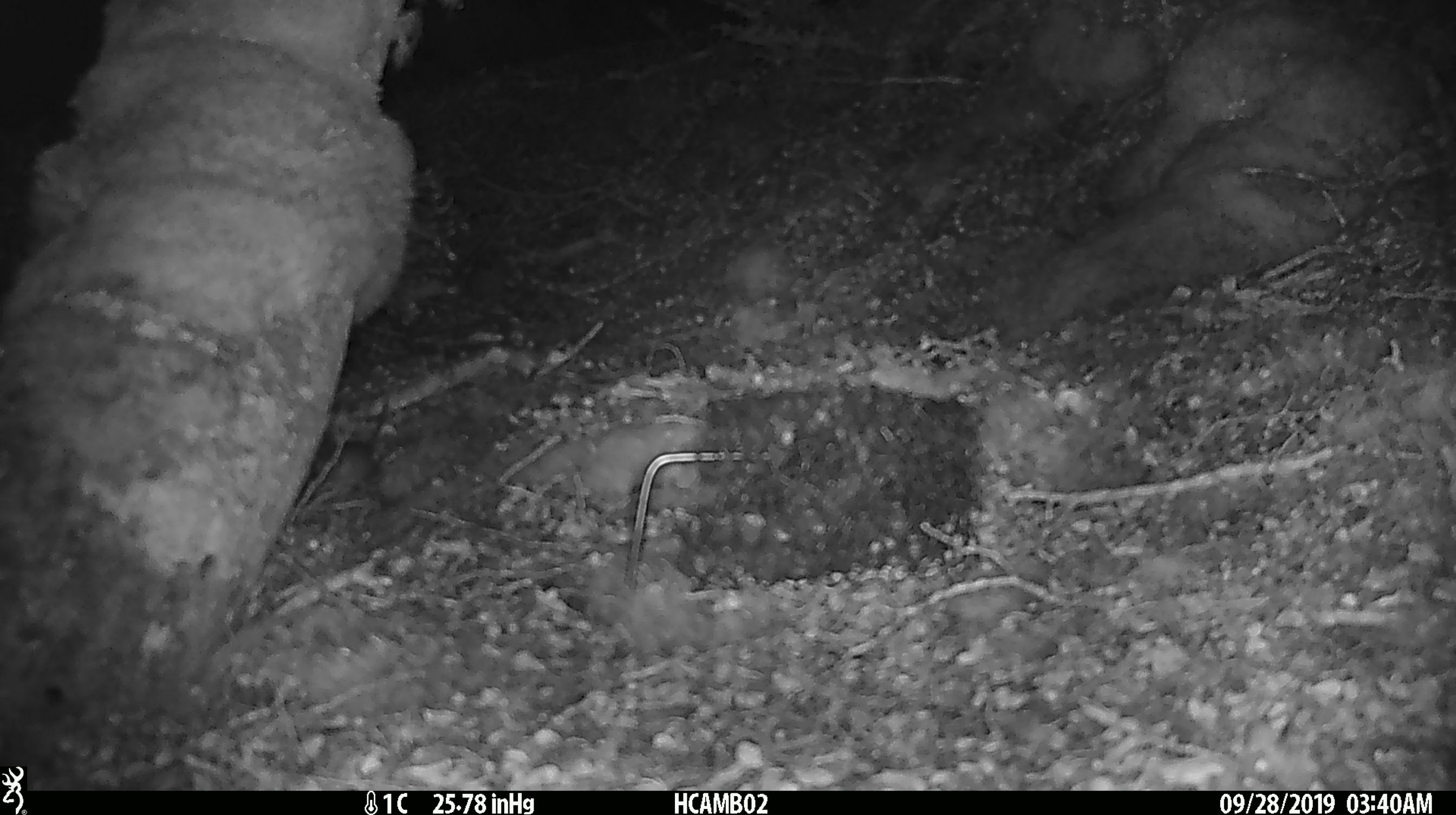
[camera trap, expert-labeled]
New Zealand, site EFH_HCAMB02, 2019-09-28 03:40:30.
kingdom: Animalia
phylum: Chordata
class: Mammalia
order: Rodentia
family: Muridae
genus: Mus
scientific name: Mus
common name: mouse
Mouse (Mus).